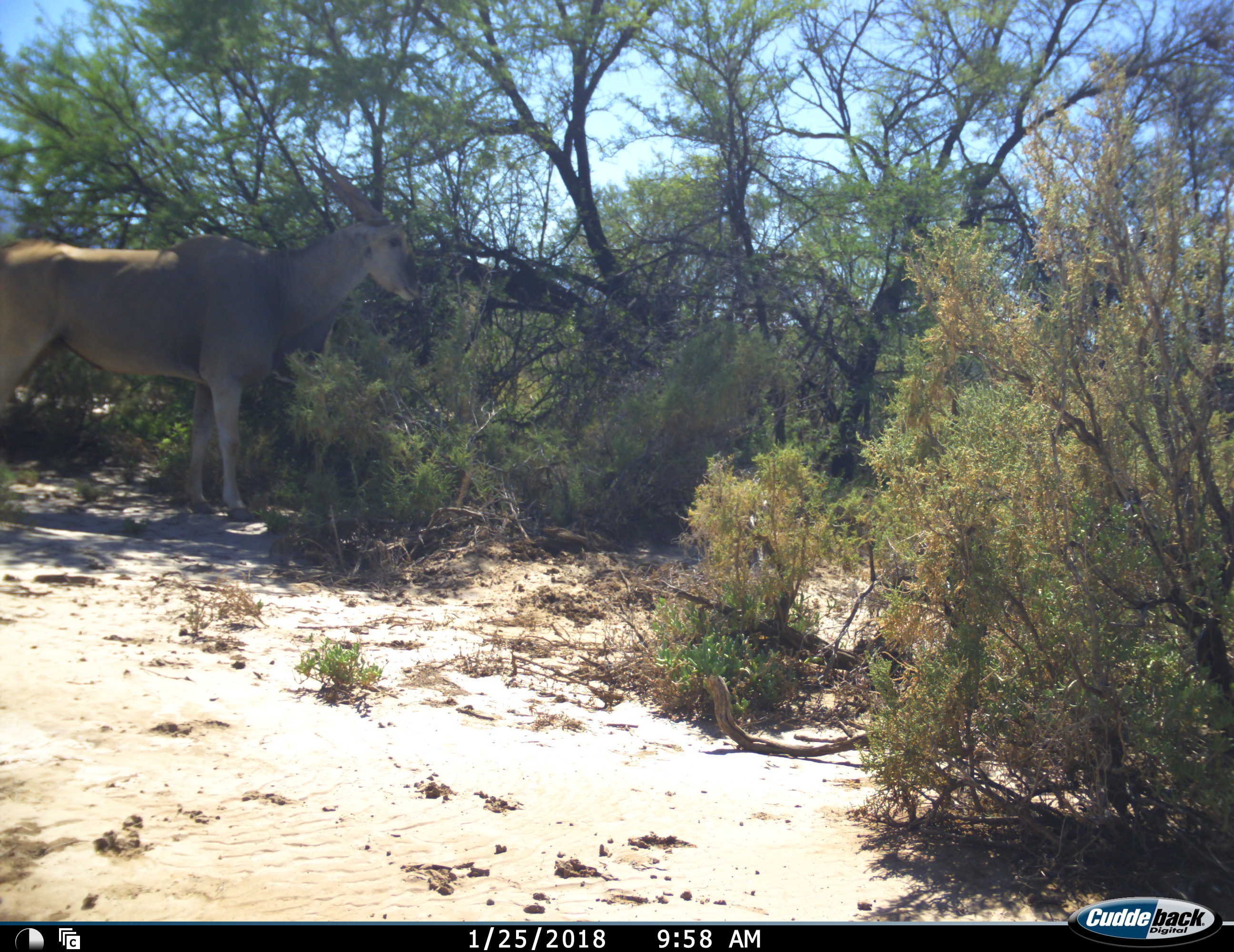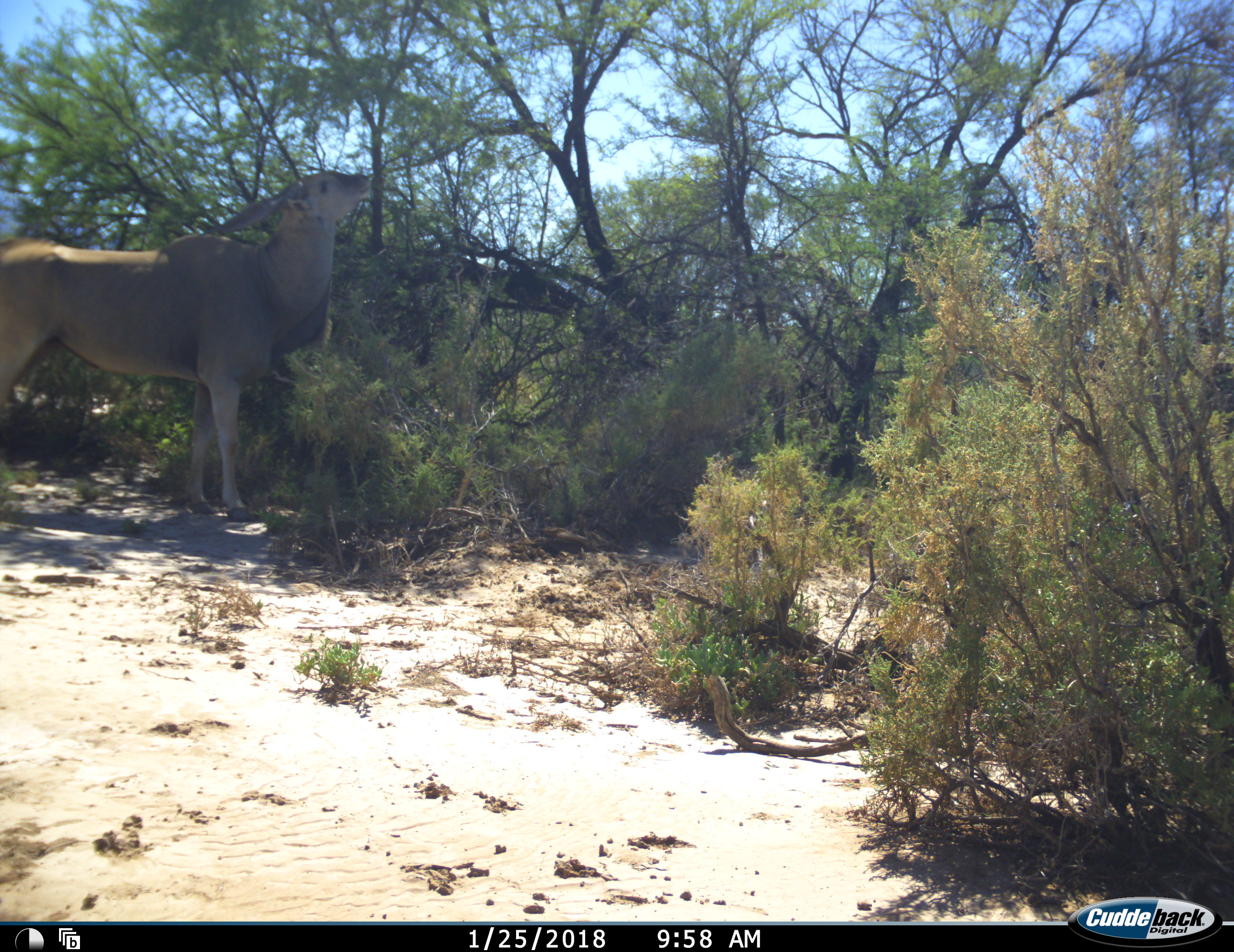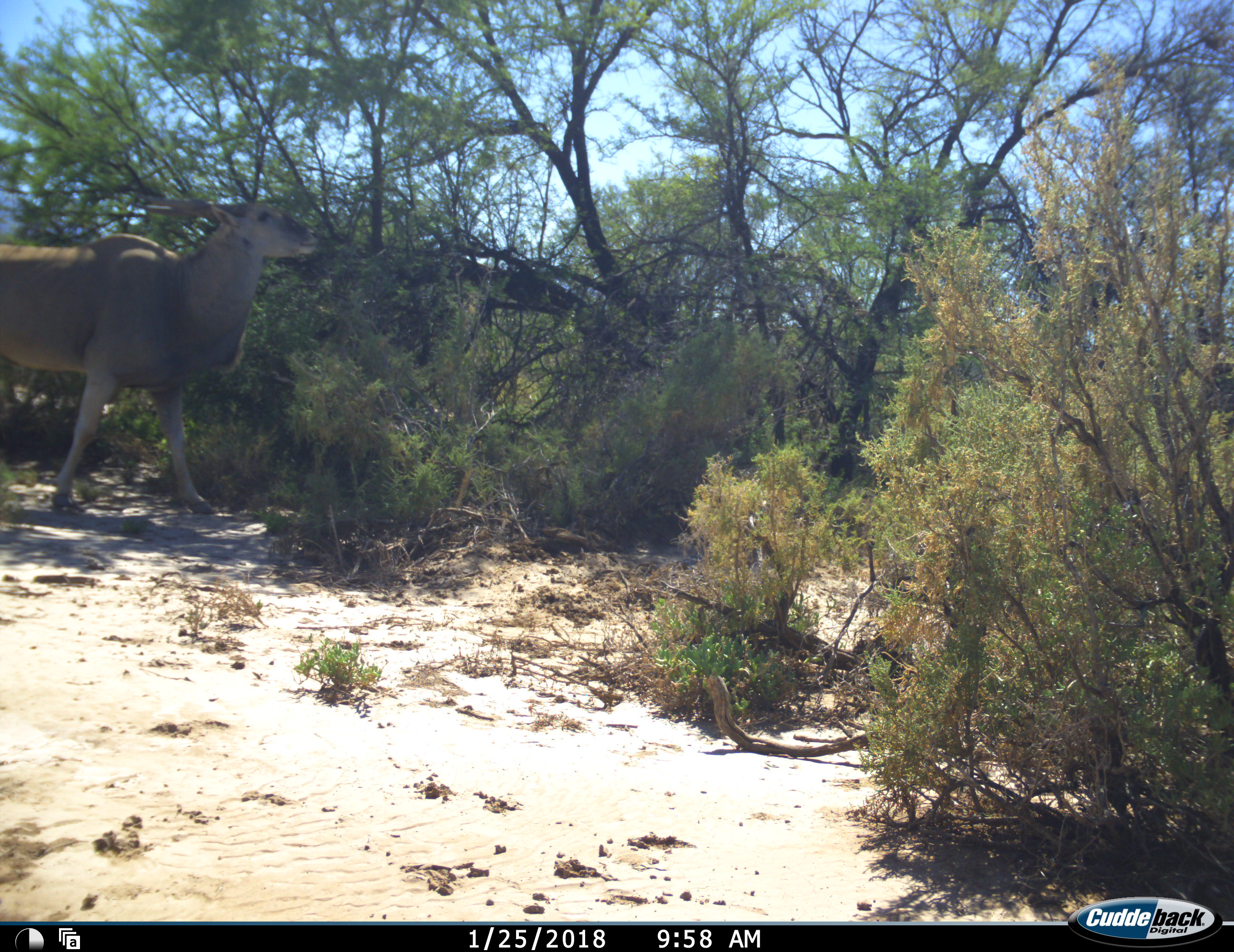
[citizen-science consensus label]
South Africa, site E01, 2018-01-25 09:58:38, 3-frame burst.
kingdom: Animalia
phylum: Chordata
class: Mammalia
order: Artiodactyla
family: Bovidae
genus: Tragelaphus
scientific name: Tragelaphus oryx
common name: eland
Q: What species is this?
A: Eland (Tragelaphus oryx).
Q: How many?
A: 1.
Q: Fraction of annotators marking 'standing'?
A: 44%.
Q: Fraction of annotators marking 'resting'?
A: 0%.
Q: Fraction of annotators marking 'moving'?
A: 33%.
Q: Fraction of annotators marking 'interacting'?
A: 0%.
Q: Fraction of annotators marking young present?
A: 0%.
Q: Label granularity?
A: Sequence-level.